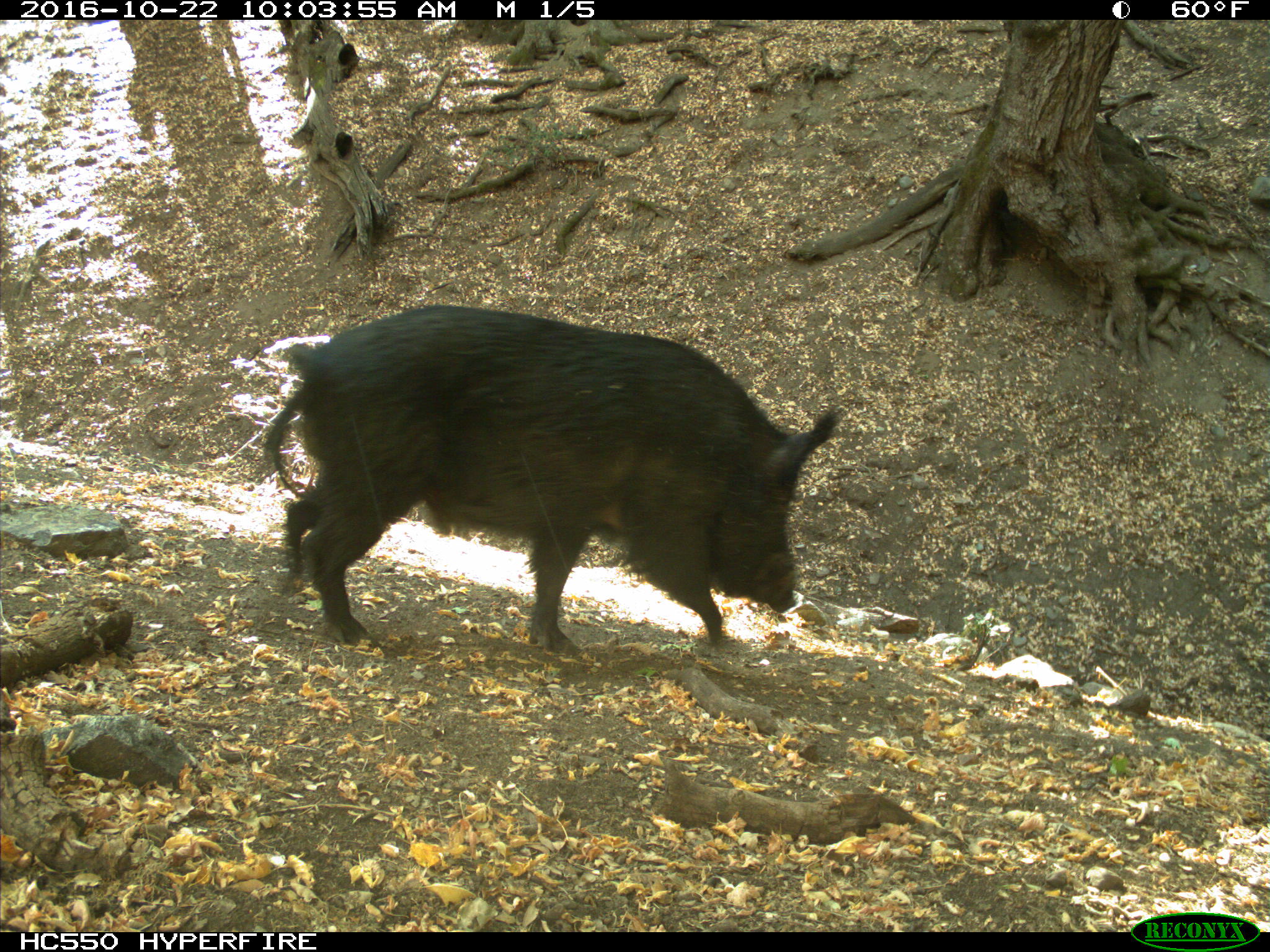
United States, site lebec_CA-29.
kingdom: Animalia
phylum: Chordata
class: Mammalia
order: Artiodactyla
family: Suidae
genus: Sus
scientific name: Sus scrofa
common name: wild boar